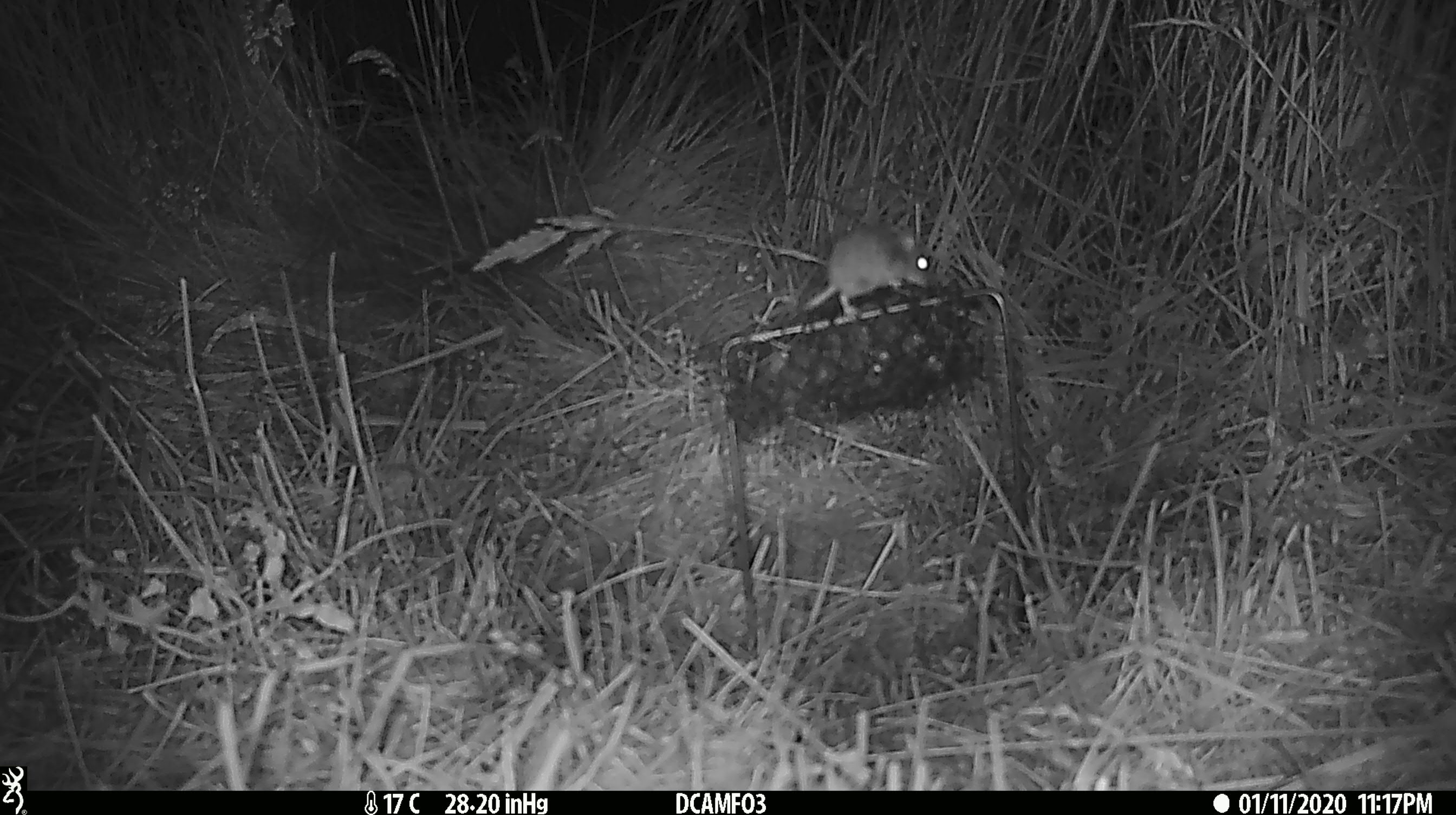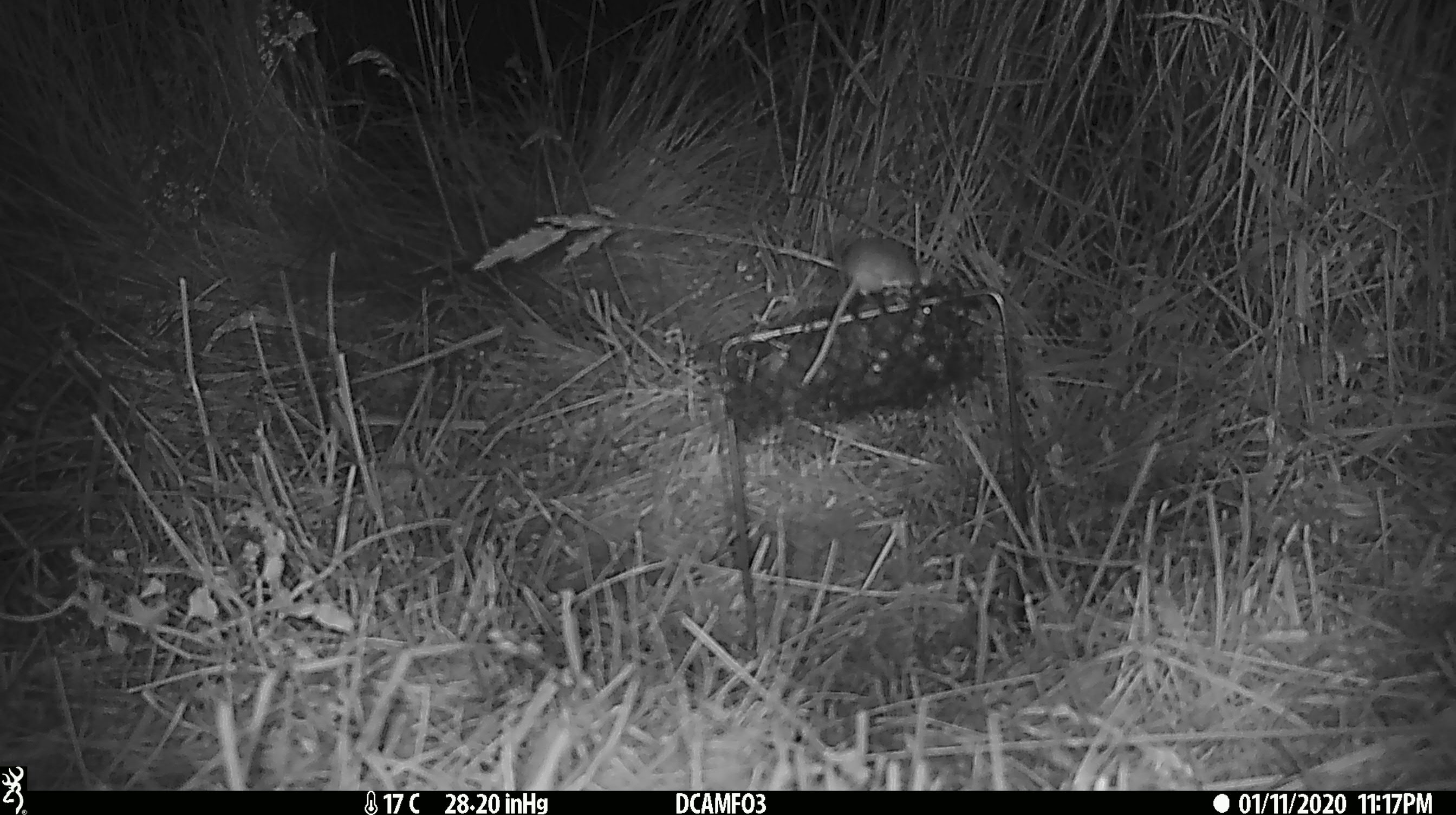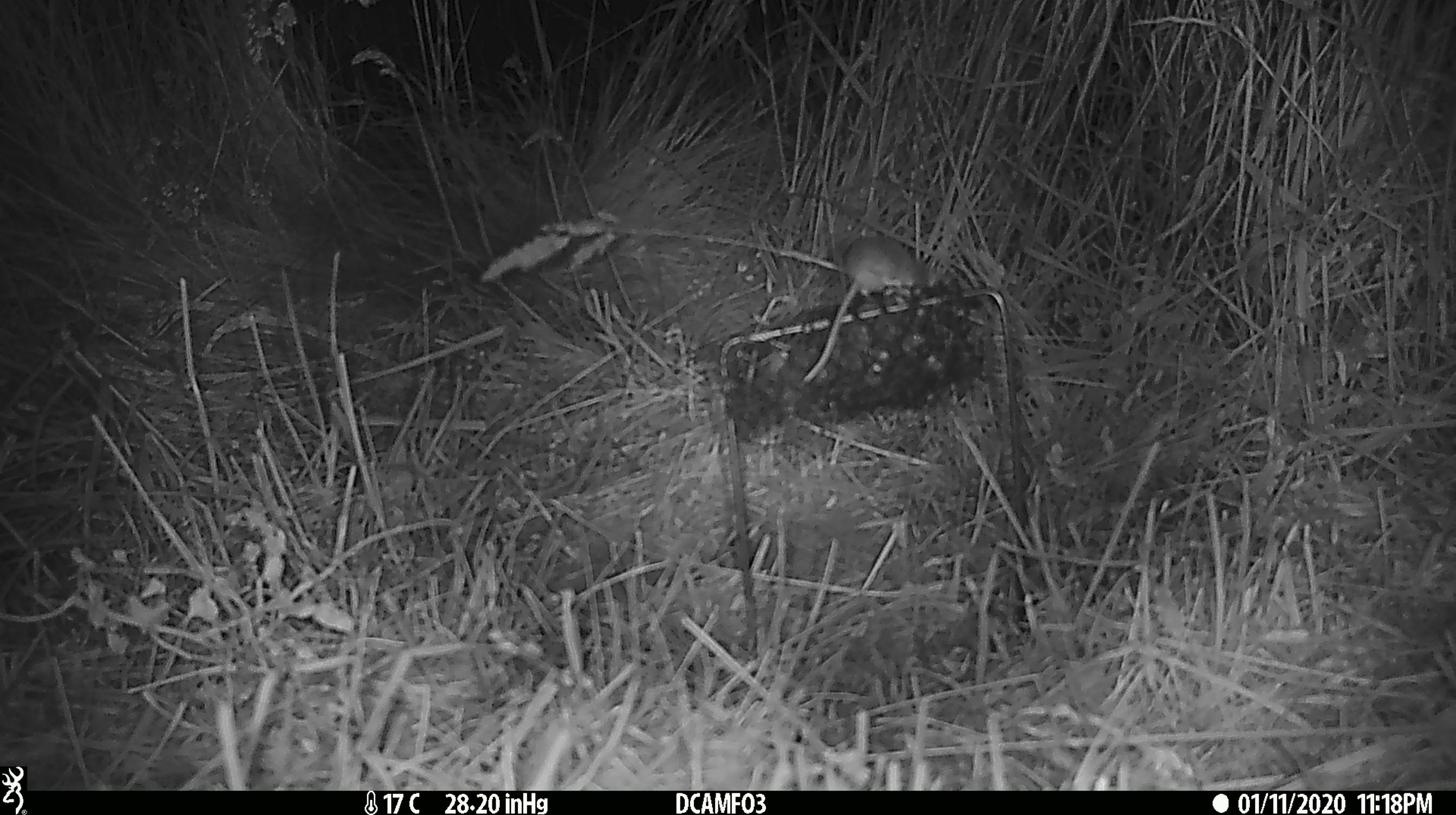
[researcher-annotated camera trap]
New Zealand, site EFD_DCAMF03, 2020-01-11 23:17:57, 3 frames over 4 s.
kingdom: Animalia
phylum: Chordata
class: Mammalia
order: Rodentia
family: Muridae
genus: Mus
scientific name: Mus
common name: mouse